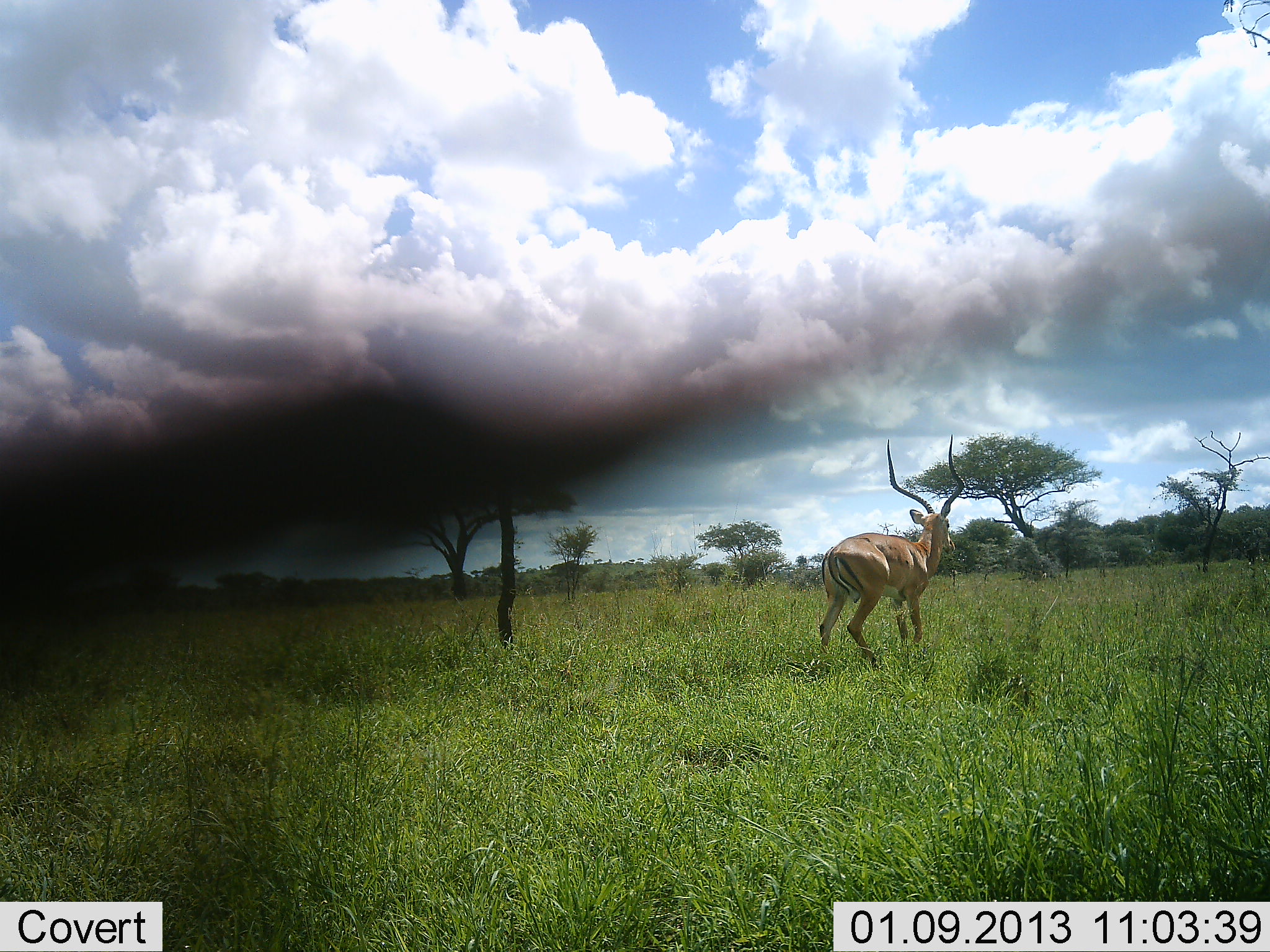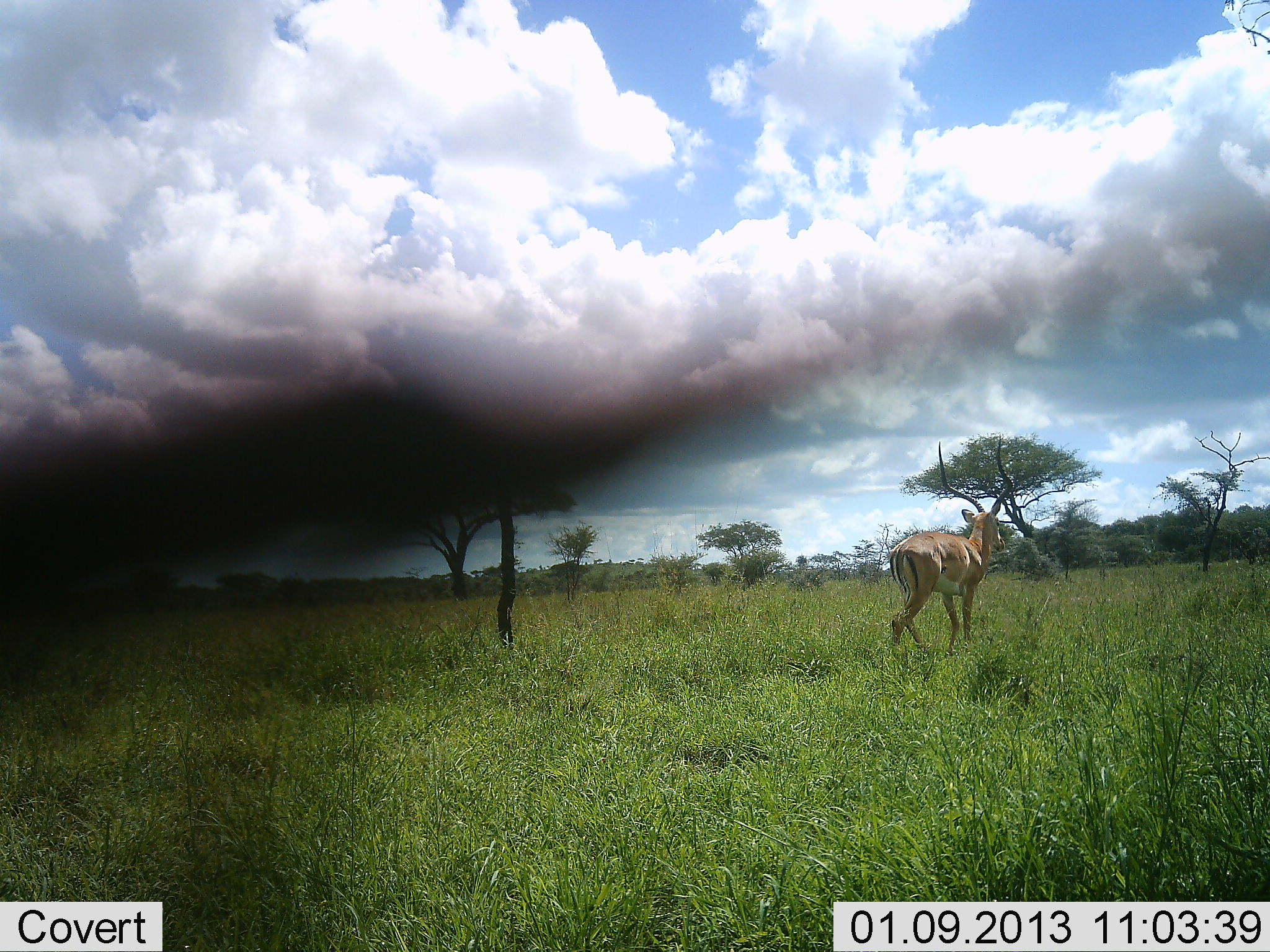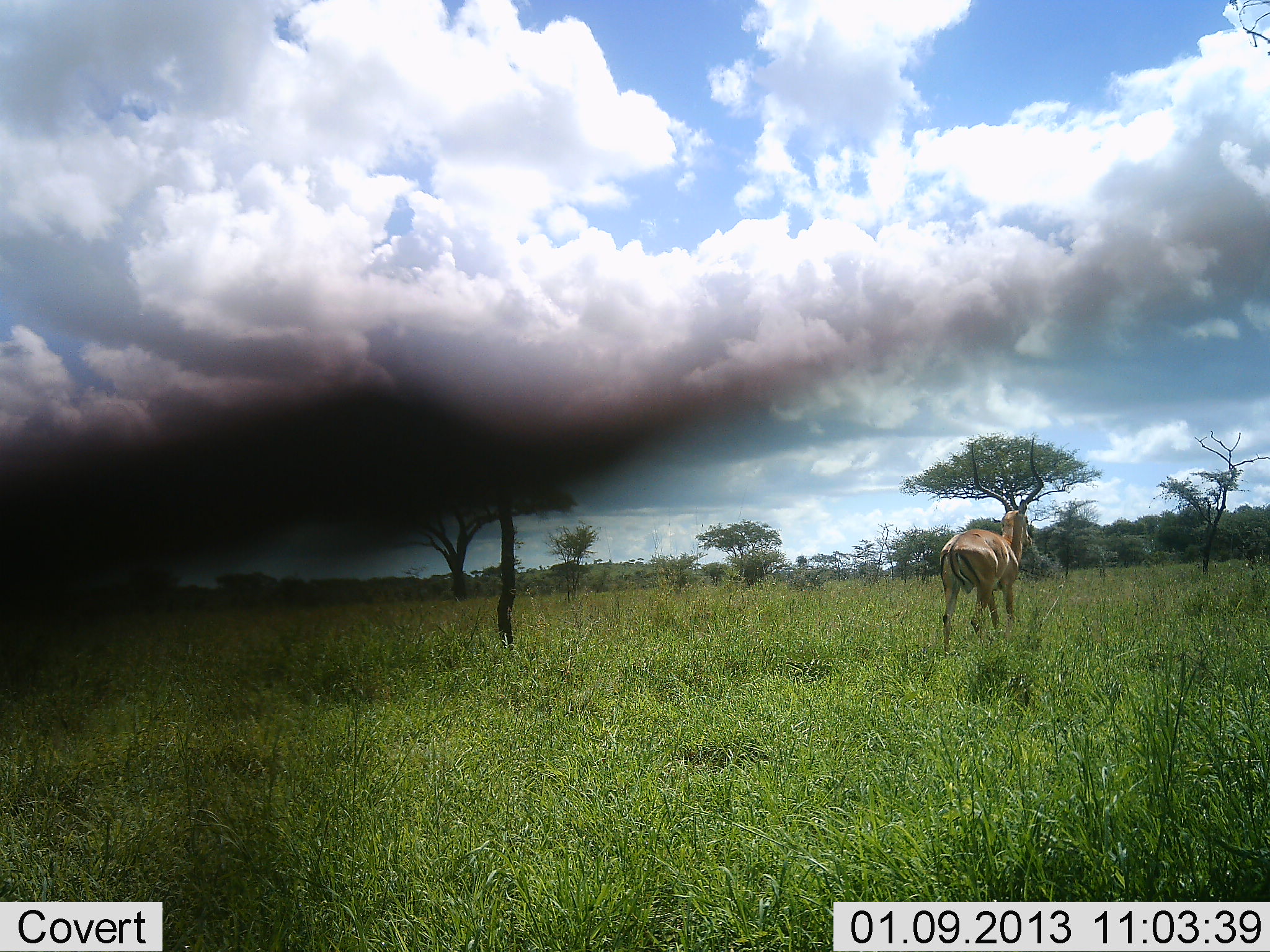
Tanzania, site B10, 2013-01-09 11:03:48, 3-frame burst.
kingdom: Animalia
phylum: Chordata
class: Mammalia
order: Artiodactyla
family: Bovidae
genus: Aepyceros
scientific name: Aepyceros melampus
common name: impala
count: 1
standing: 0%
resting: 0%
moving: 100%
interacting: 0%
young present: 0%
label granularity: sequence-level